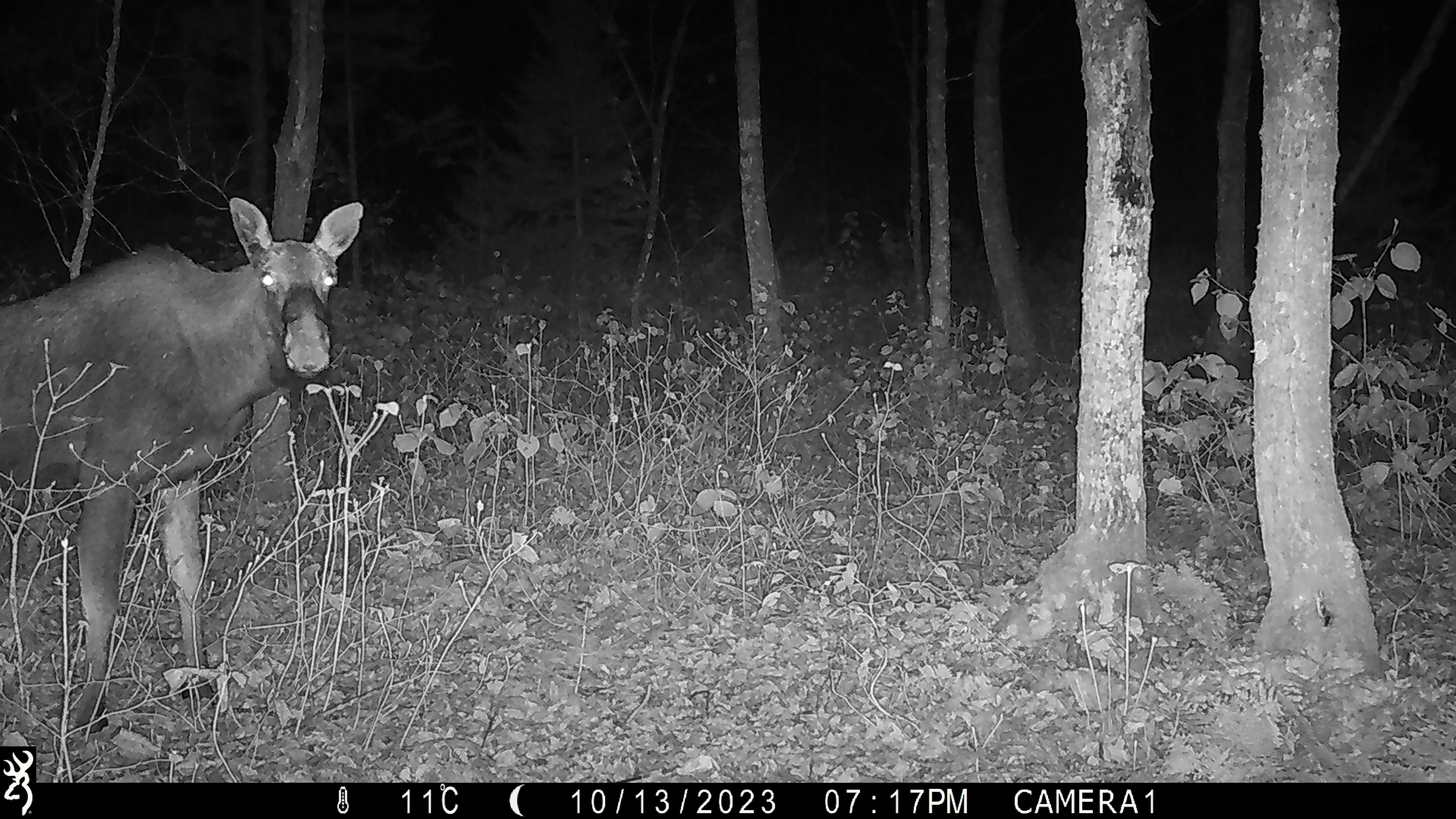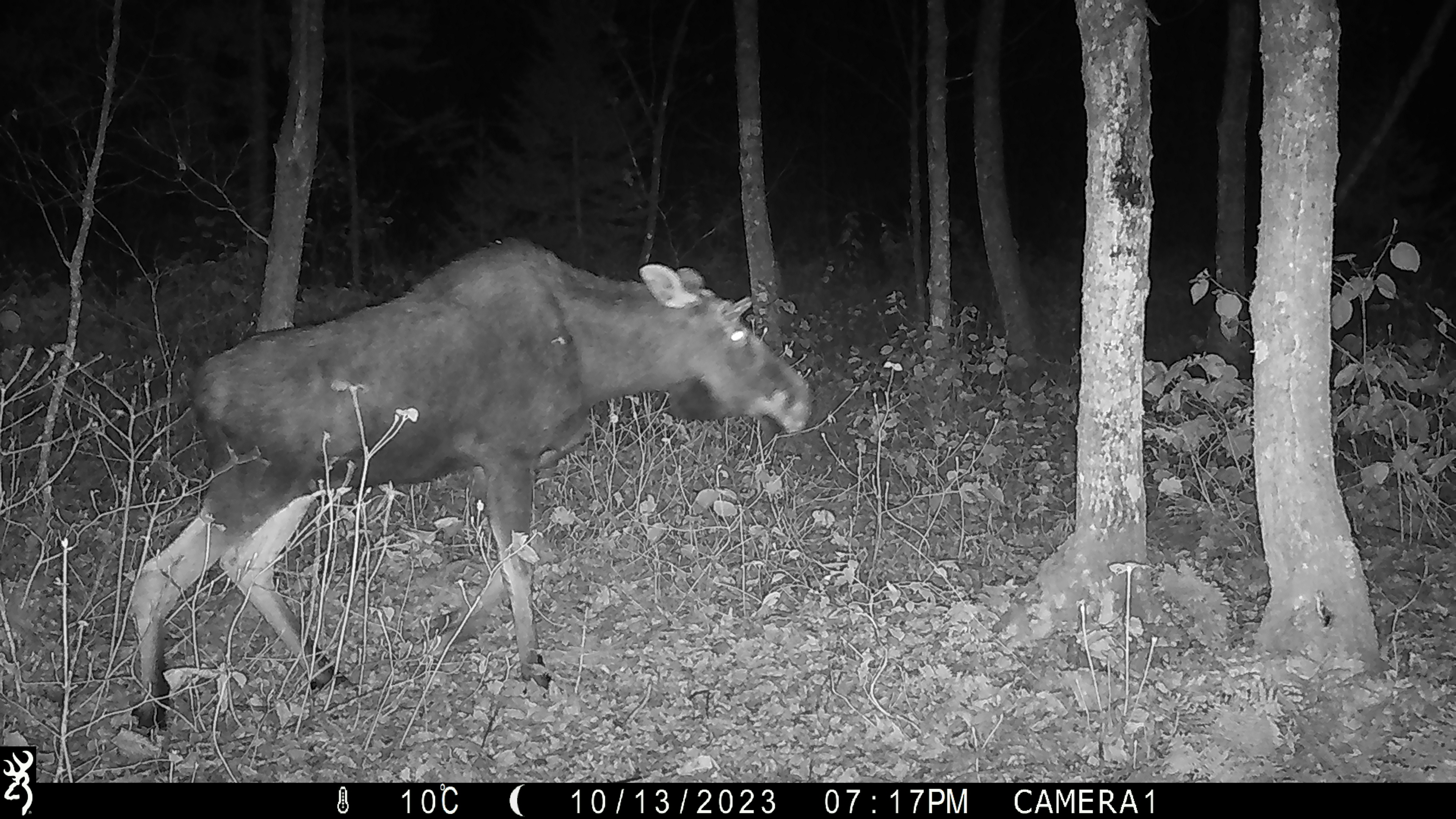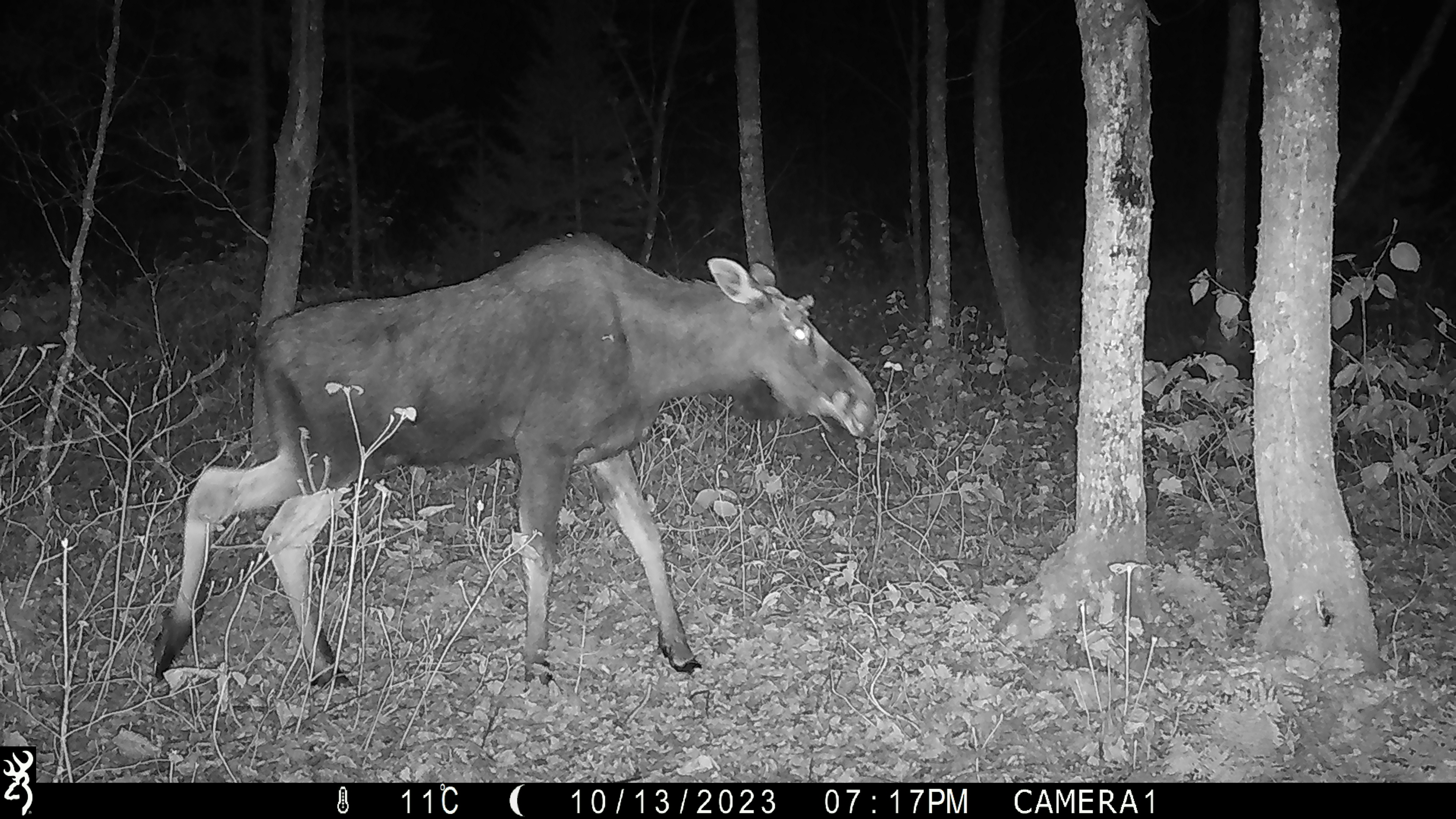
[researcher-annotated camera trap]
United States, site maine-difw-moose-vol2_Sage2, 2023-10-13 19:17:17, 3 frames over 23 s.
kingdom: Animalia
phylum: Chordata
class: Mammalia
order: Artiodactyla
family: Cervidae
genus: Alces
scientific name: Alces alces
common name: moose